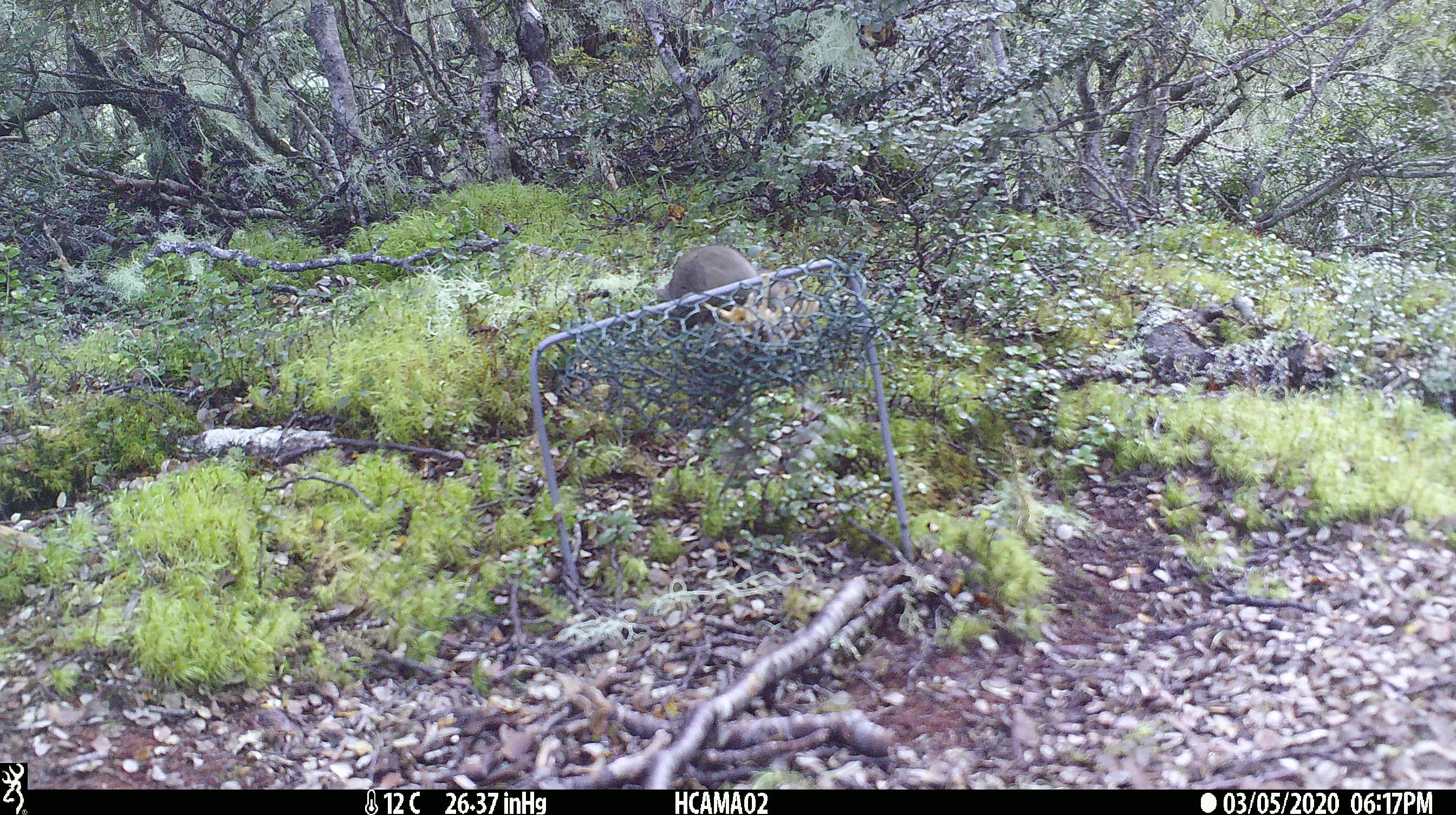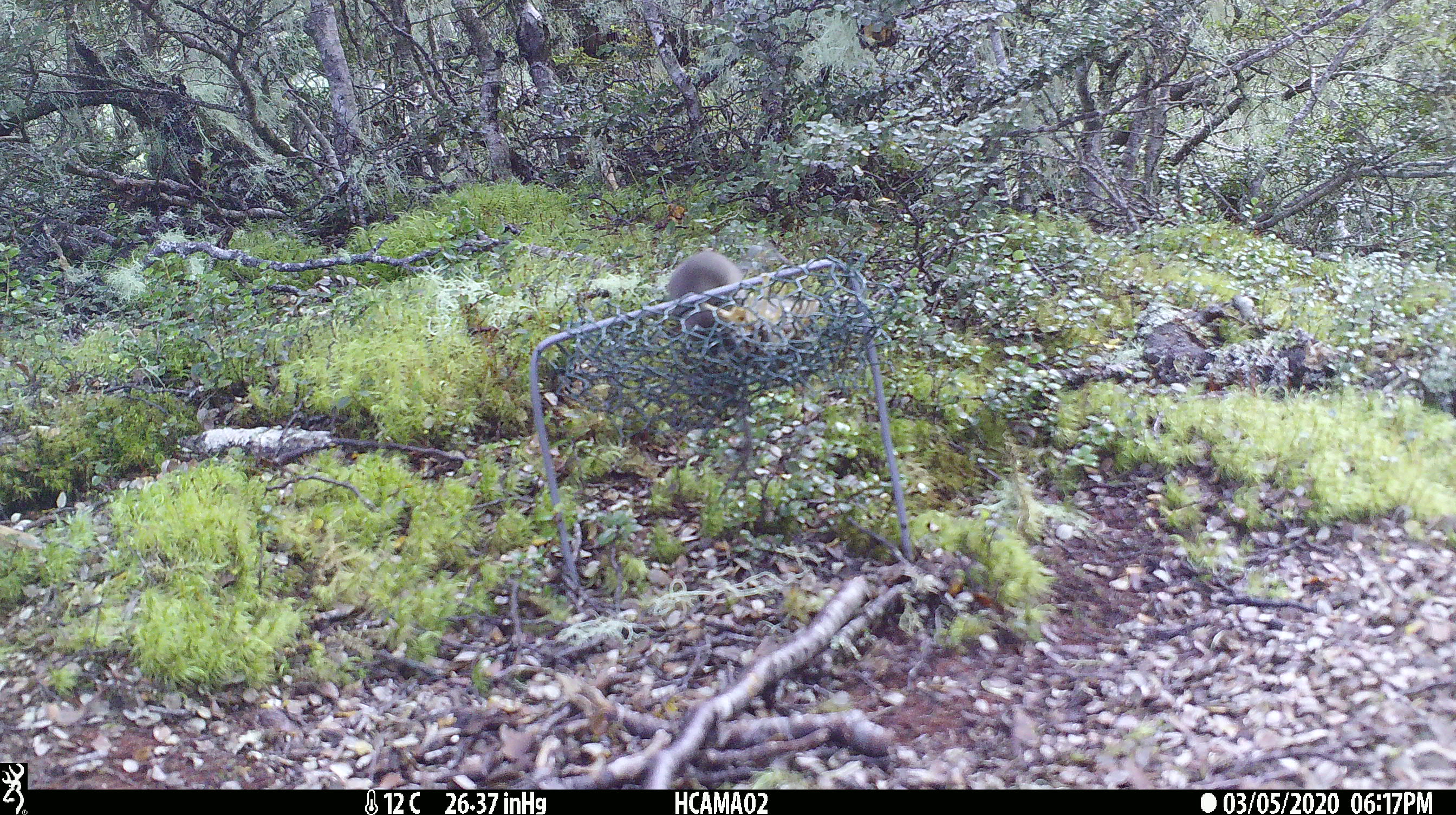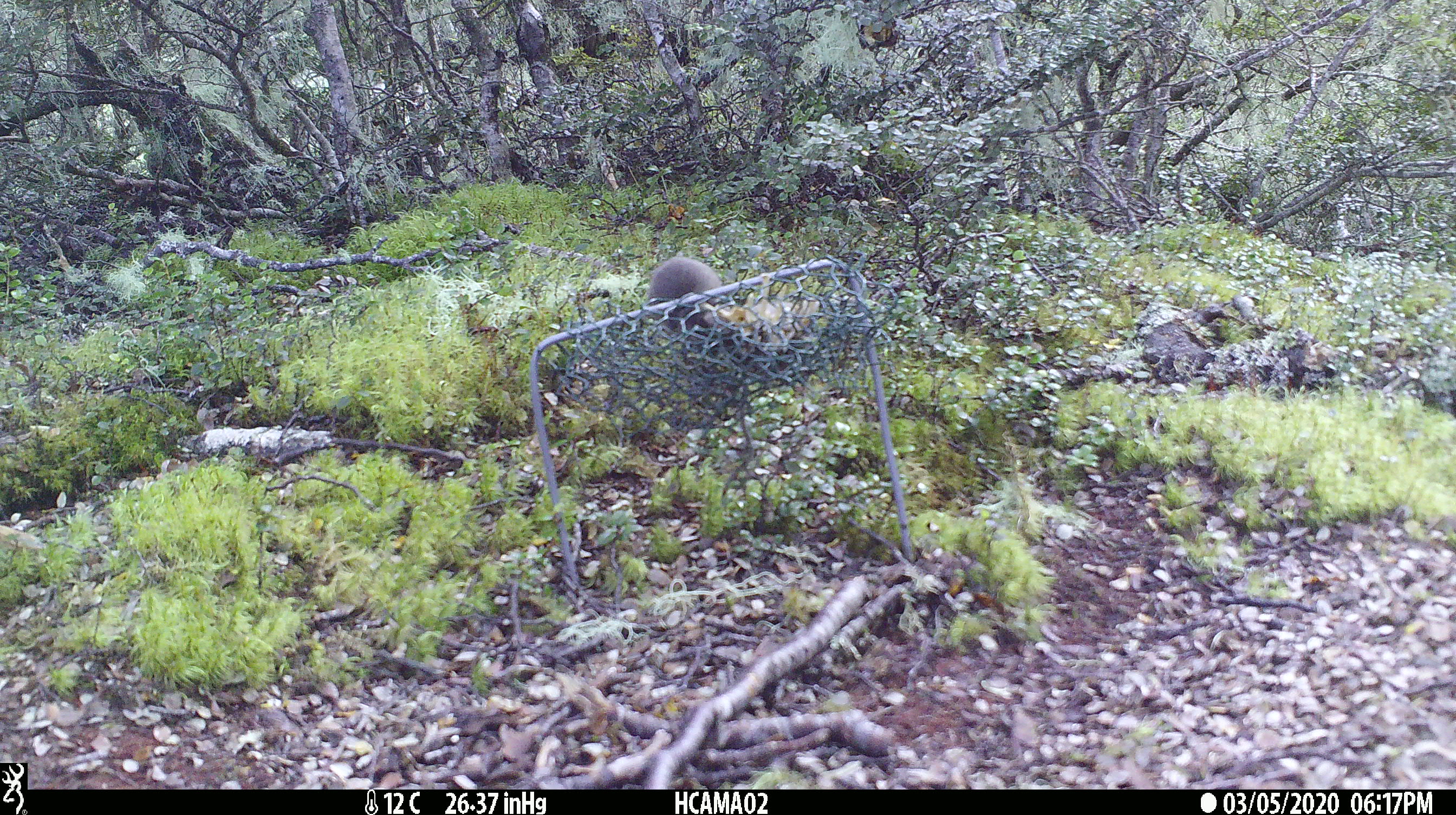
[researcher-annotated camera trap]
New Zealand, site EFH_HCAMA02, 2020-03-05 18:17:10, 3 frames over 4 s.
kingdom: Animalia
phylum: Chordata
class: Mammalia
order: Rodentia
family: Muridae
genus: Mus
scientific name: Mus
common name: mouse